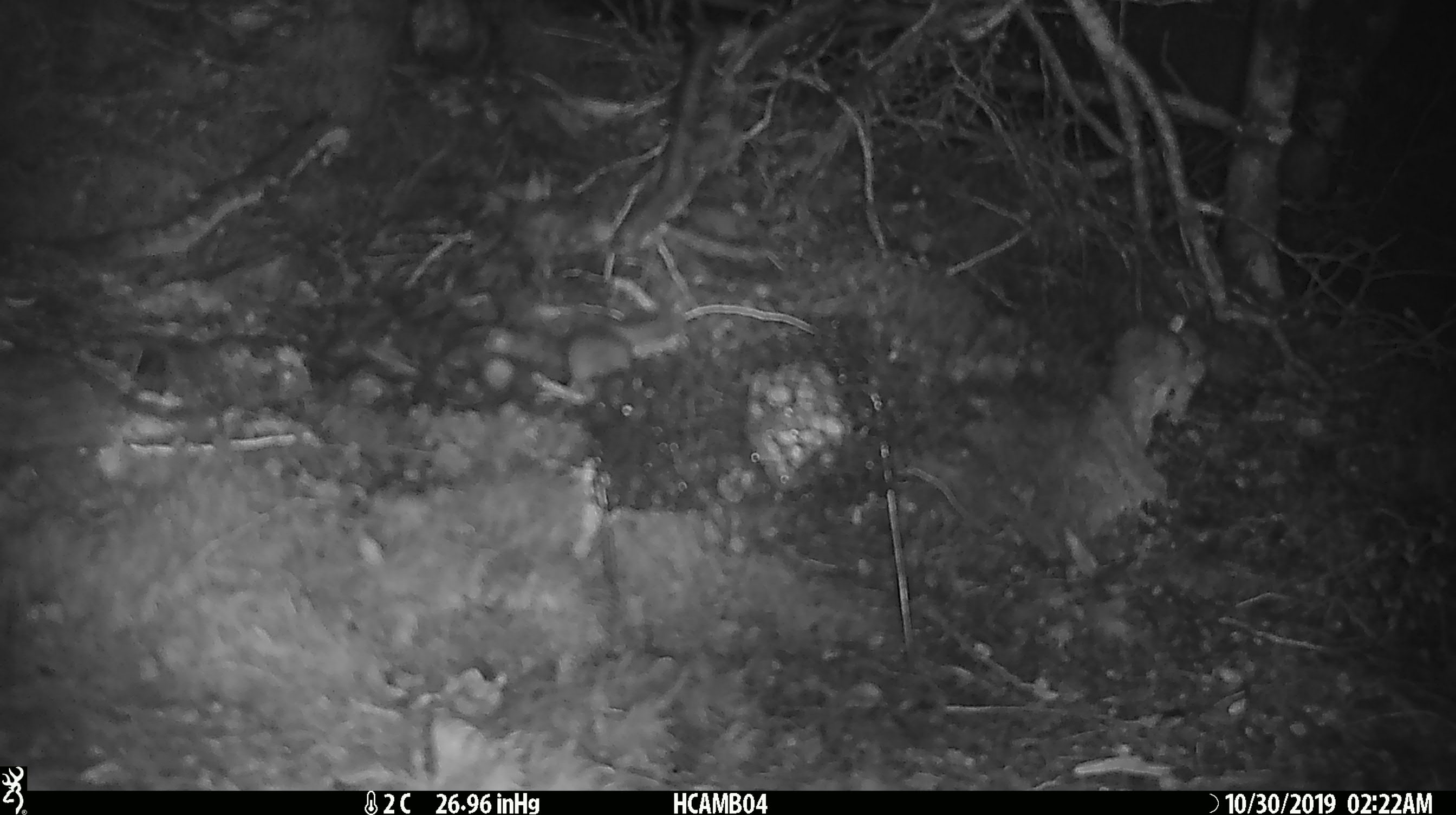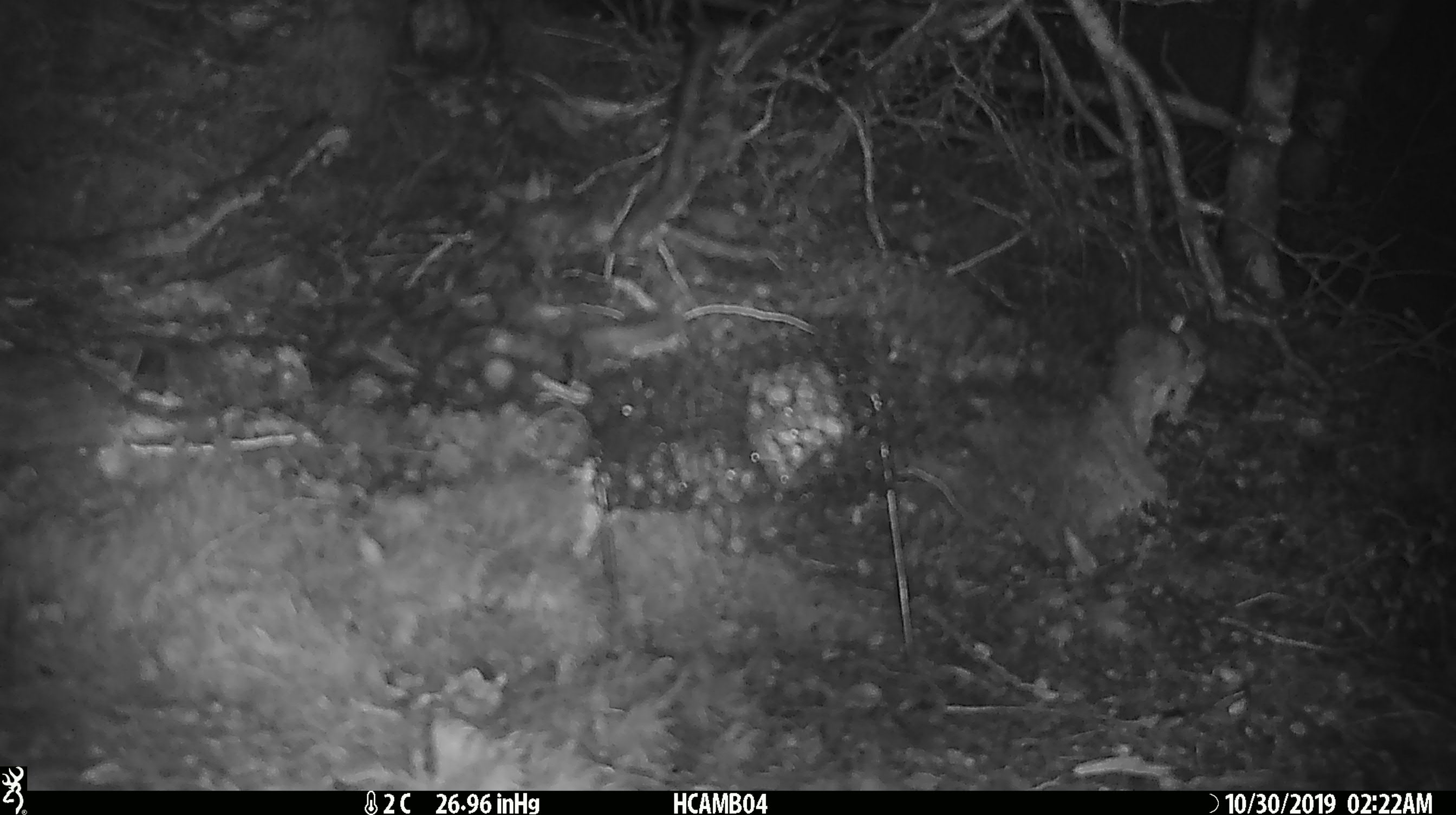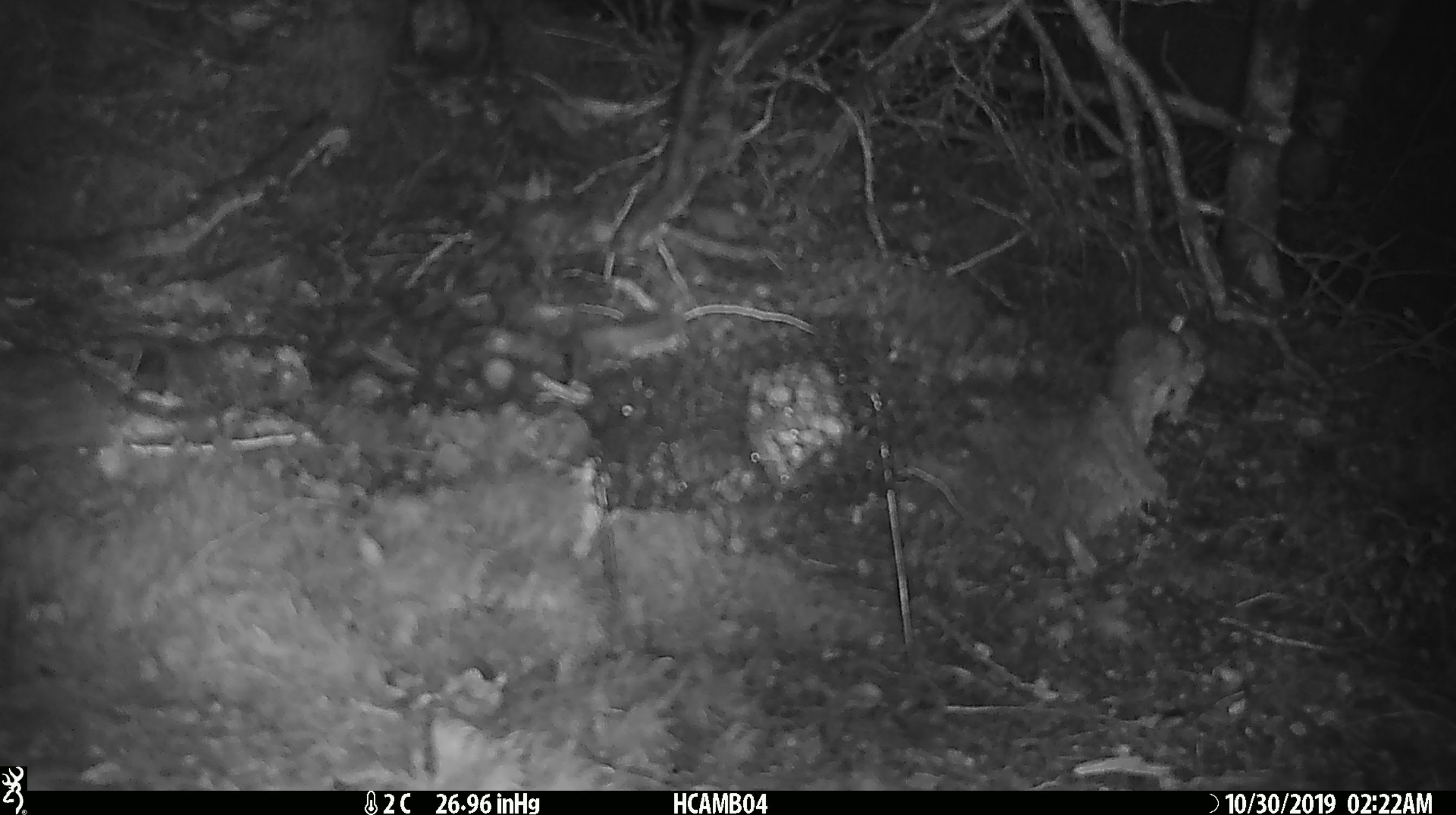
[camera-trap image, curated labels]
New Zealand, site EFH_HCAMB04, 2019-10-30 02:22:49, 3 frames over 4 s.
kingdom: Animalia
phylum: Chordata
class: Mammalia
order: Rodentia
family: Muridae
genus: Mus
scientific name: Mus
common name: mouse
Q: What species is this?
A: Mouse (Mus).